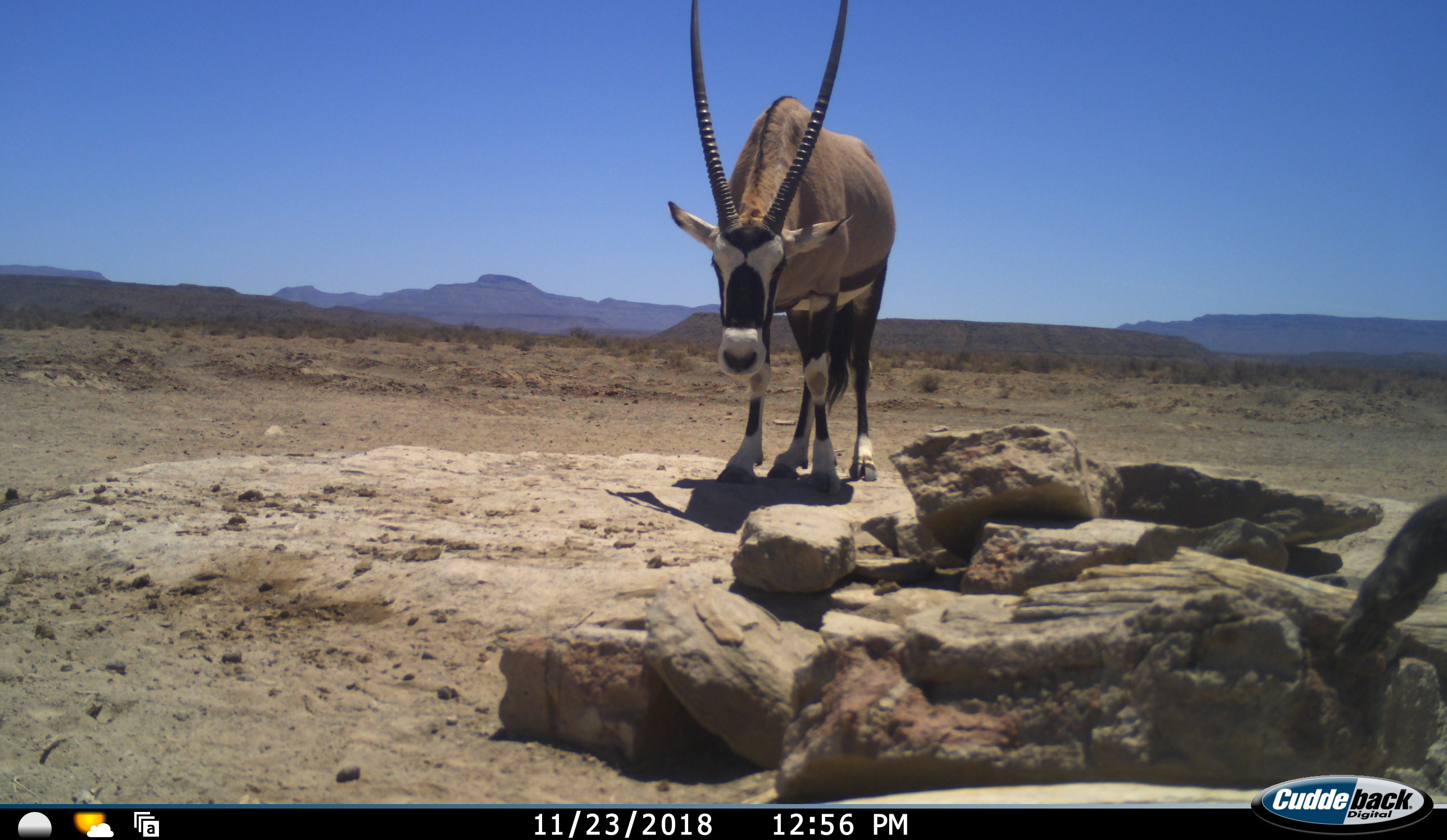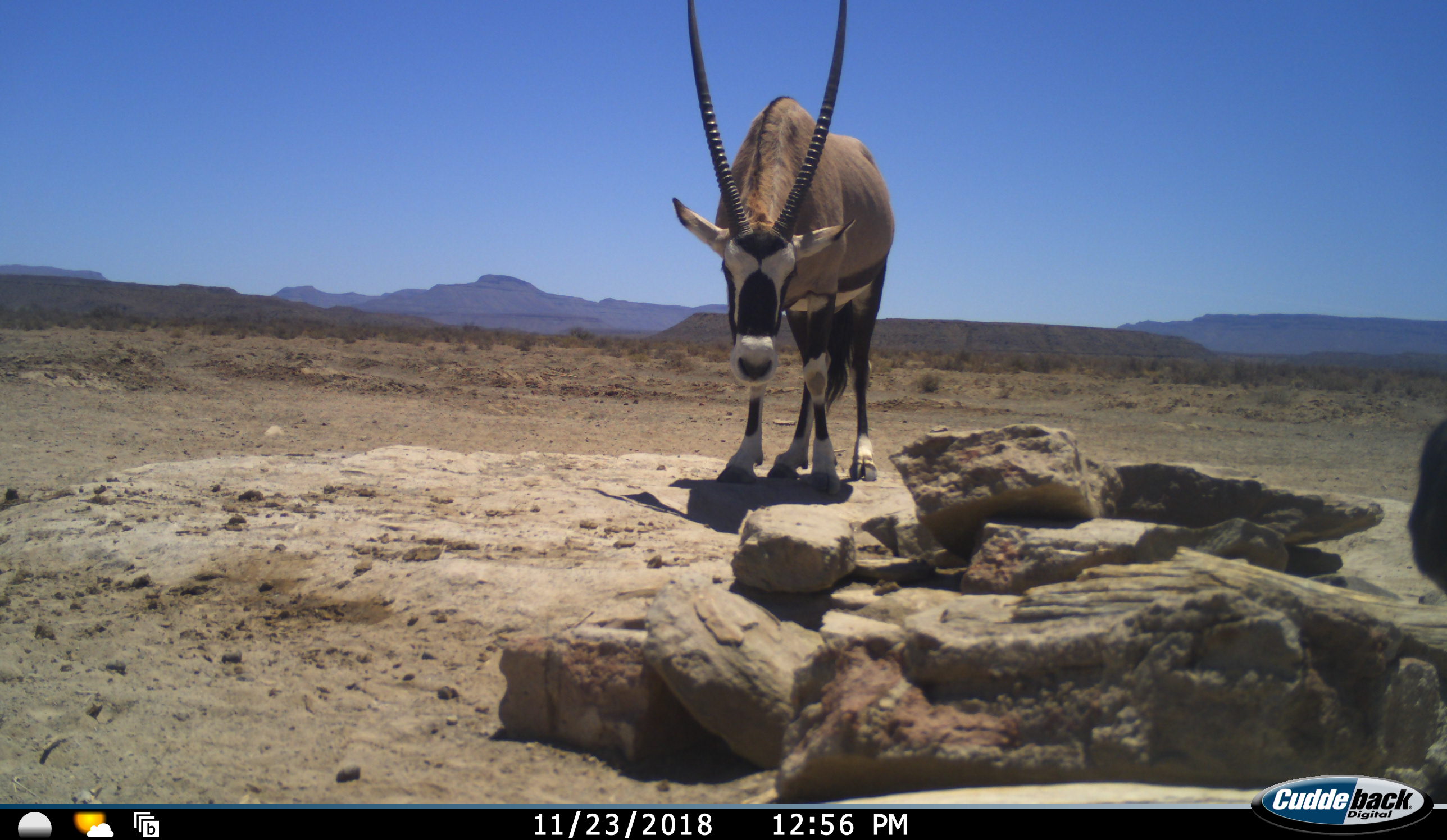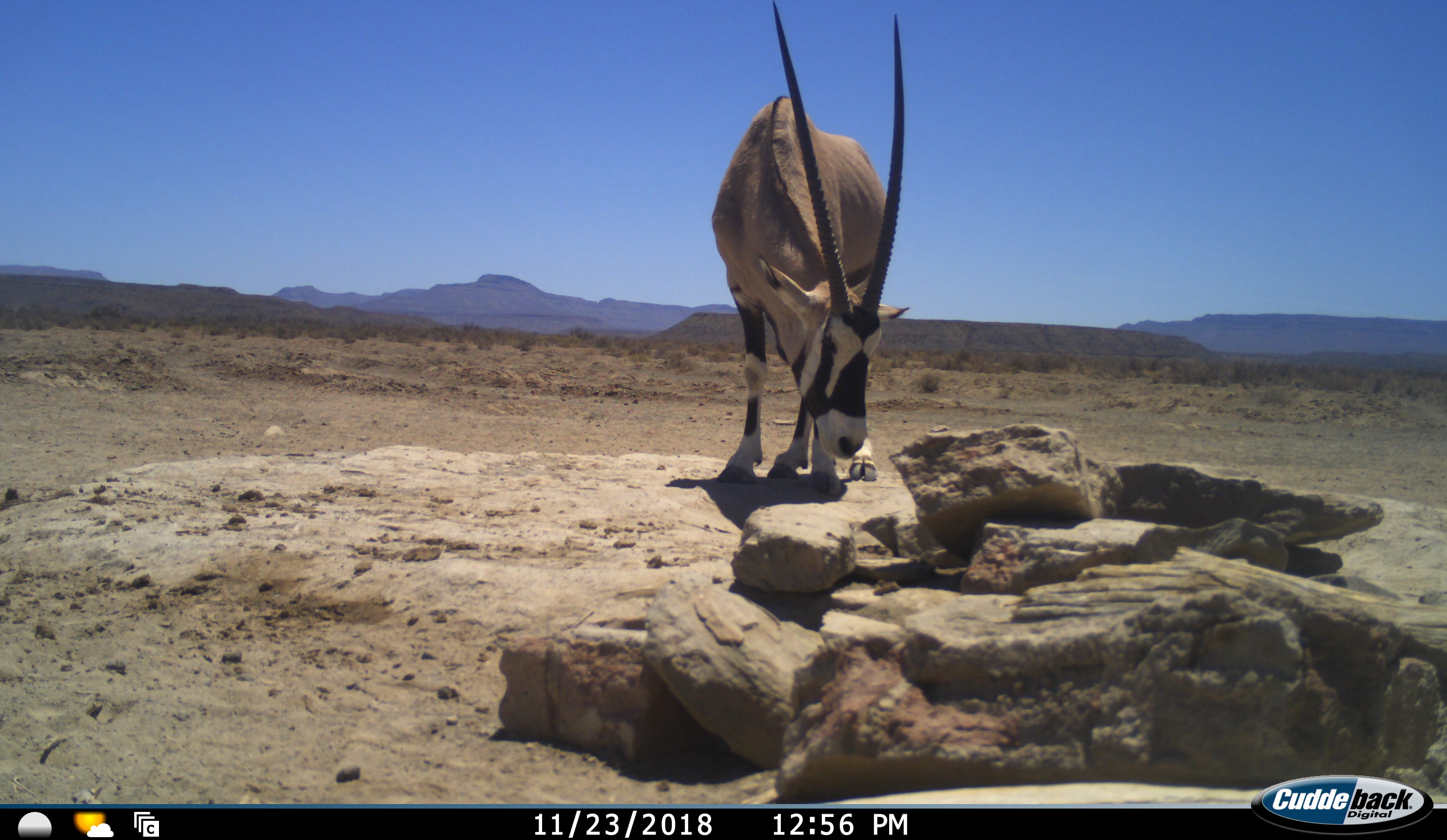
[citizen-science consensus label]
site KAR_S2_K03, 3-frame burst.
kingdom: Animalia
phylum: Chordata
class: Mammalia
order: Primates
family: Cercopithecidae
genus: Papio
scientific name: Papio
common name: baboon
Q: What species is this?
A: Baboon (Papio).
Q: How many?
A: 1.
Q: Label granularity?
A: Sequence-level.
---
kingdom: Animalia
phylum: Chordata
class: Mammalia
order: Artiodactyla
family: Bovidae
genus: Oryx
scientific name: Oryx gazella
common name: gemsbok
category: oryx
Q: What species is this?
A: Oryx (gemsbok) (Oryx gazella).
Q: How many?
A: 1.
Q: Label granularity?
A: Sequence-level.